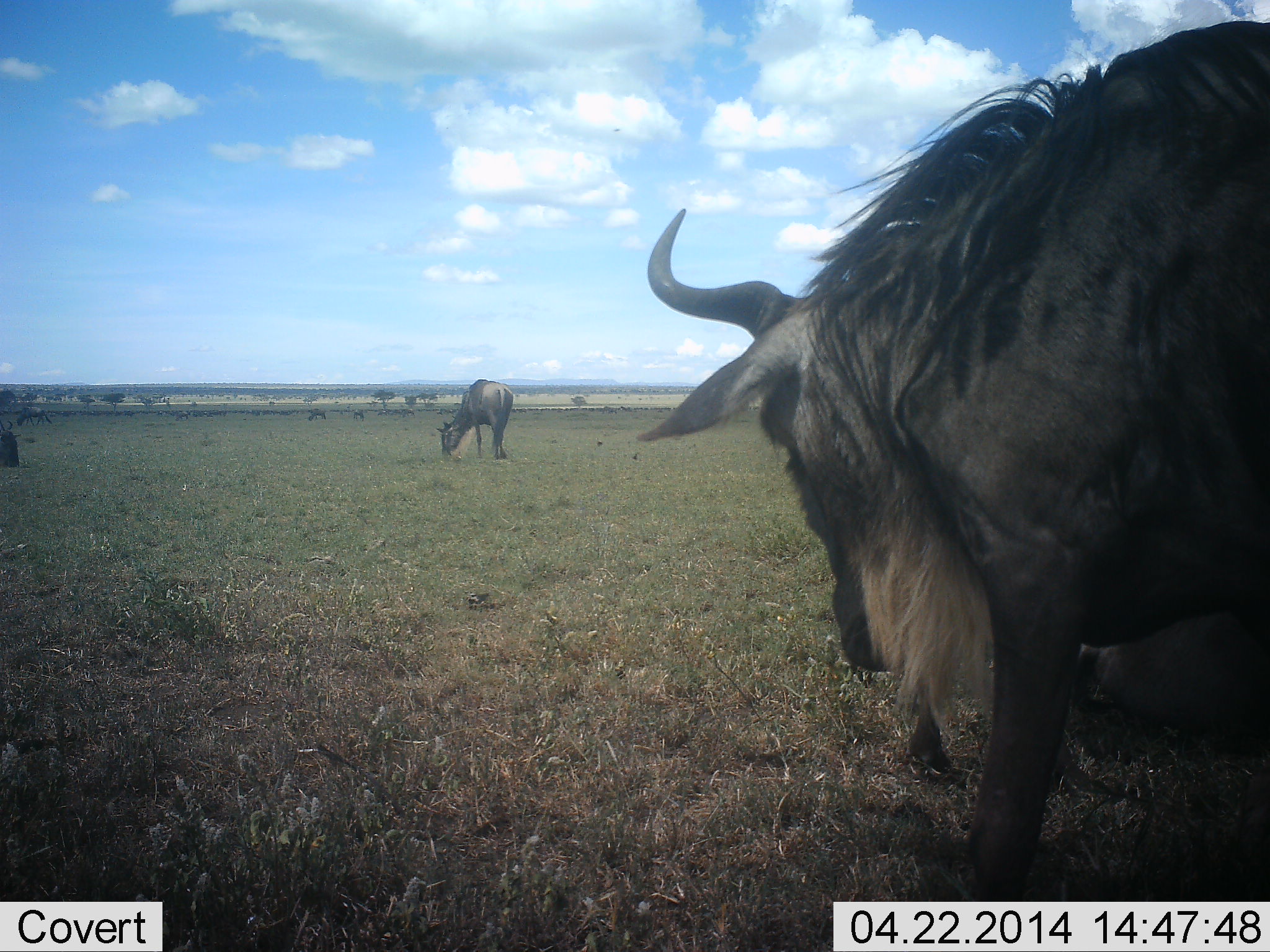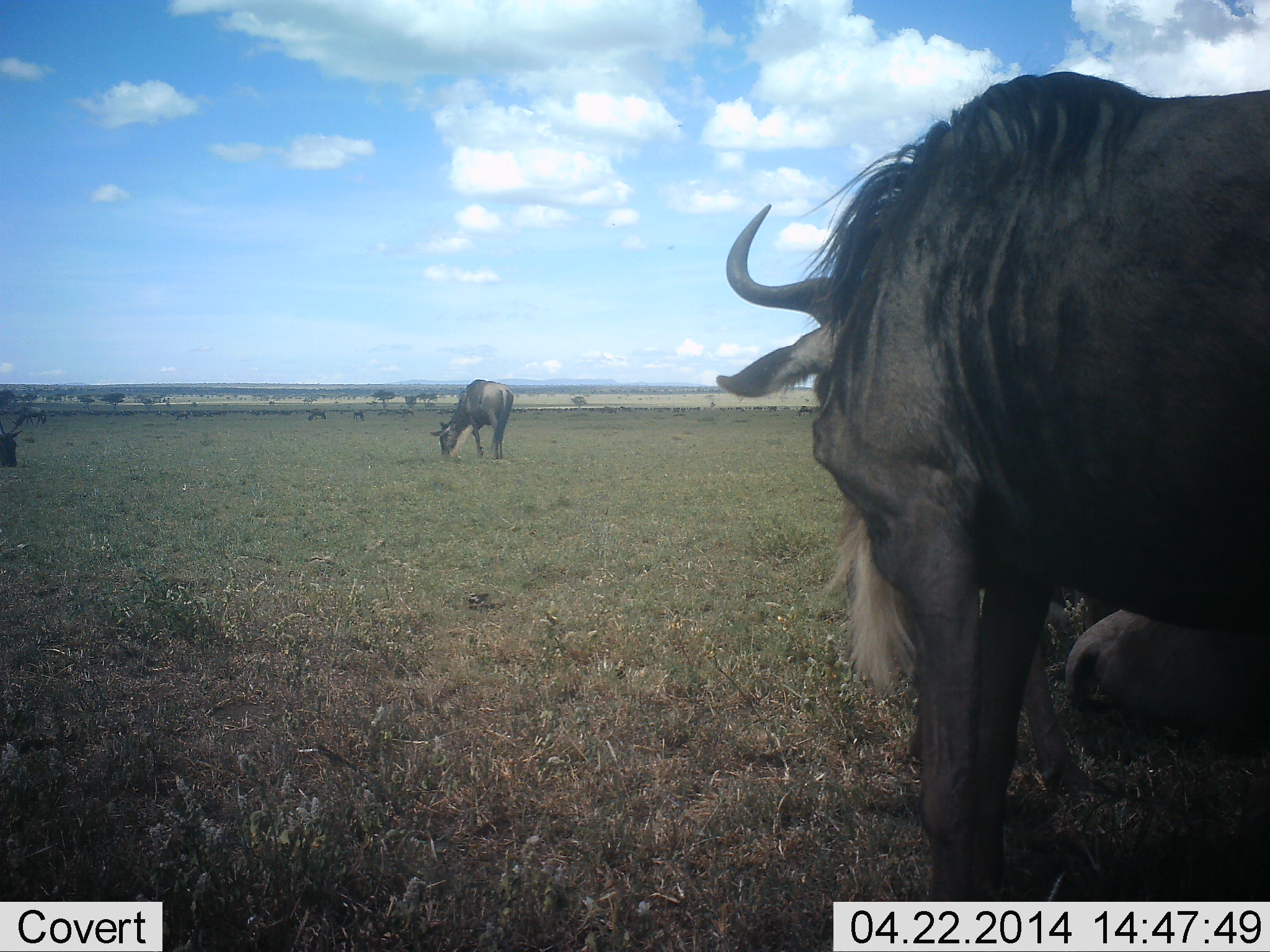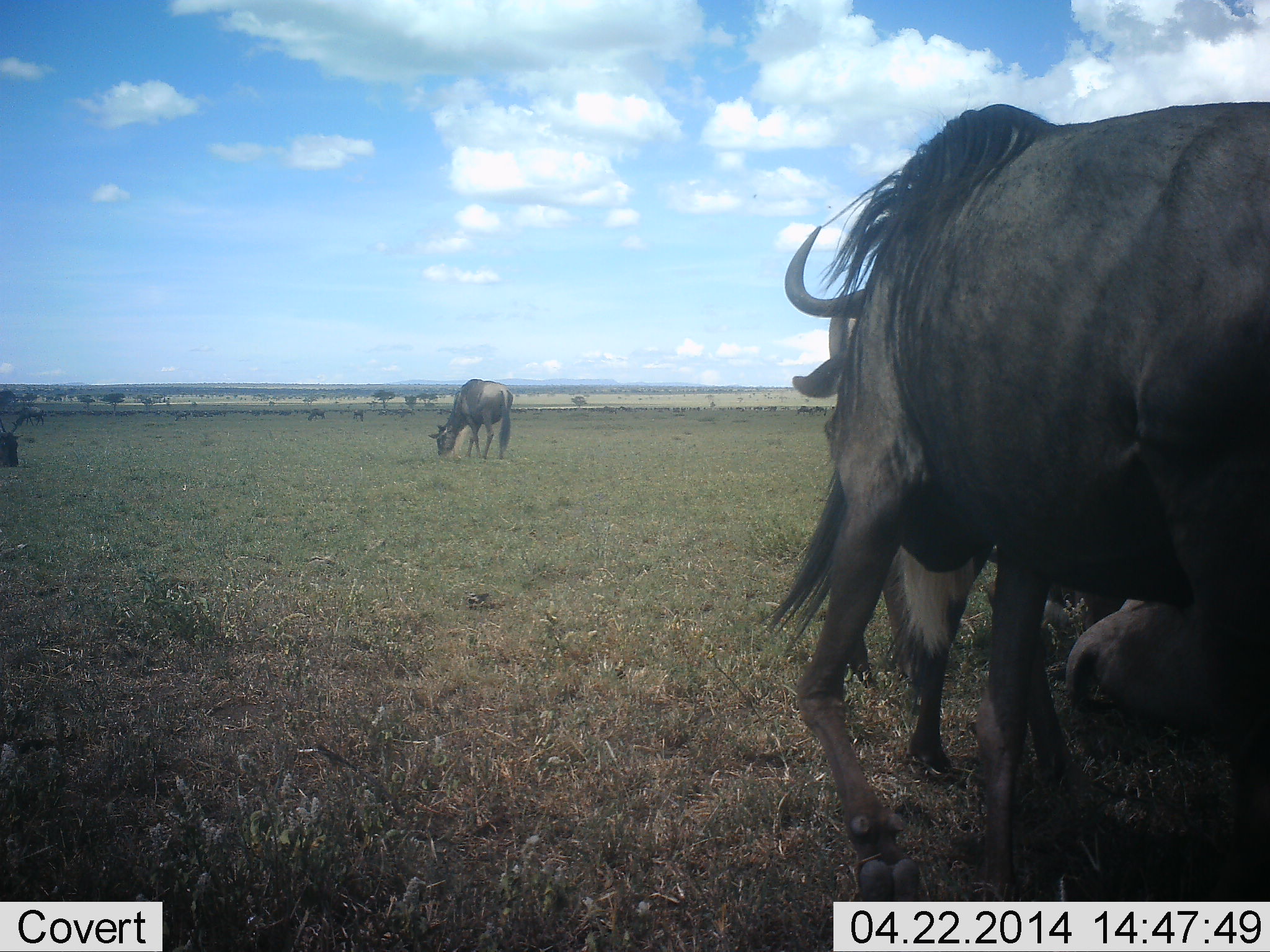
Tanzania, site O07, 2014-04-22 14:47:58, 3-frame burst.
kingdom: Animalia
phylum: Chordata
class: Mammalia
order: Artiodactyla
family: Bovidae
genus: Connochaetes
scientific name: Connochaetes taurinus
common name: blue wildebeest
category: wildebeest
Wildebeest (blue wildebeest) (Connochaetes taurinus), count 4. Behavior (volunteer vote fractions): standing 90%, resting 50%, moving 30%, interacting 0%. Young present (vote fraction): 10%. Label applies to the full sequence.